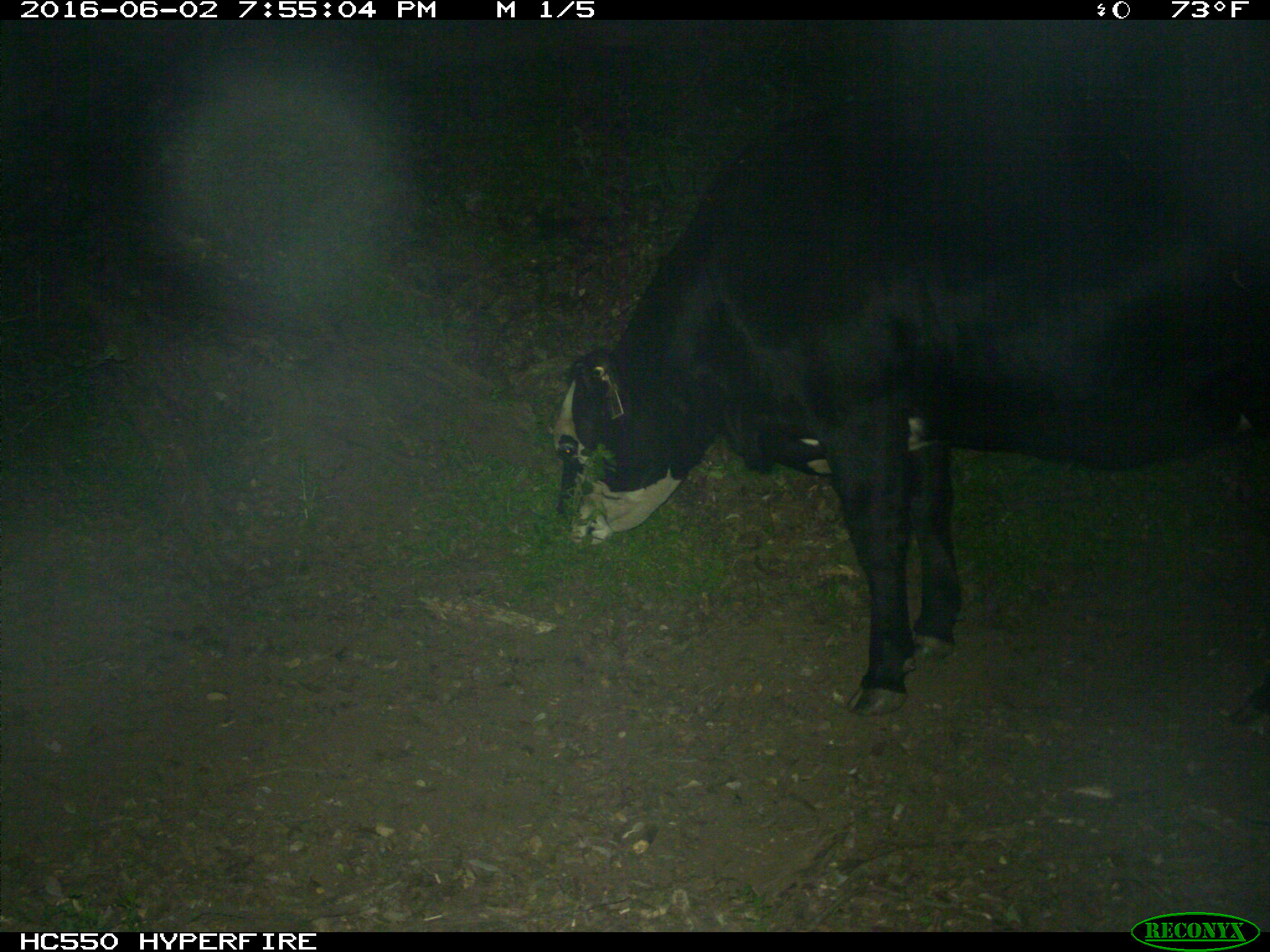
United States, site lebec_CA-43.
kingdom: Animalia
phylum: Chordata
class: Mammalia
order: Artiodactyla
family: Bovidae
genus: Bos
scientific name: Bos taurus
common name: domestic cow